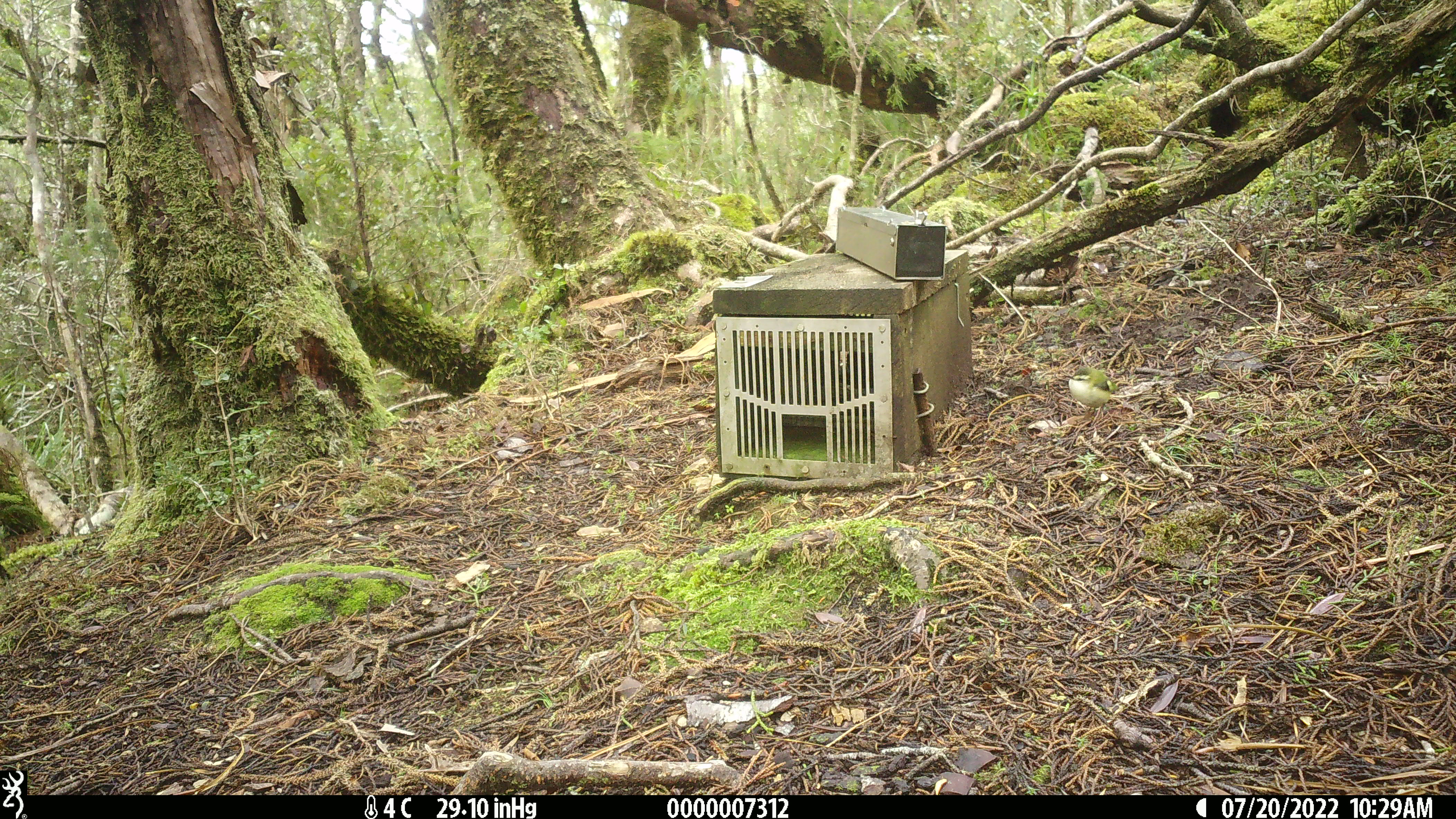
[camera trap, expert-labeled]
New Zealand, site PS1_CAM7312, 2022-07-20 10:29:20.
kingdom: Animalia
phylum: Chordata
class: Aves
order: Passeriformes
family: Acanthisittidae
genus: Acanthisitta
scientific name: Acanthisitta chloris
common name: rifleman